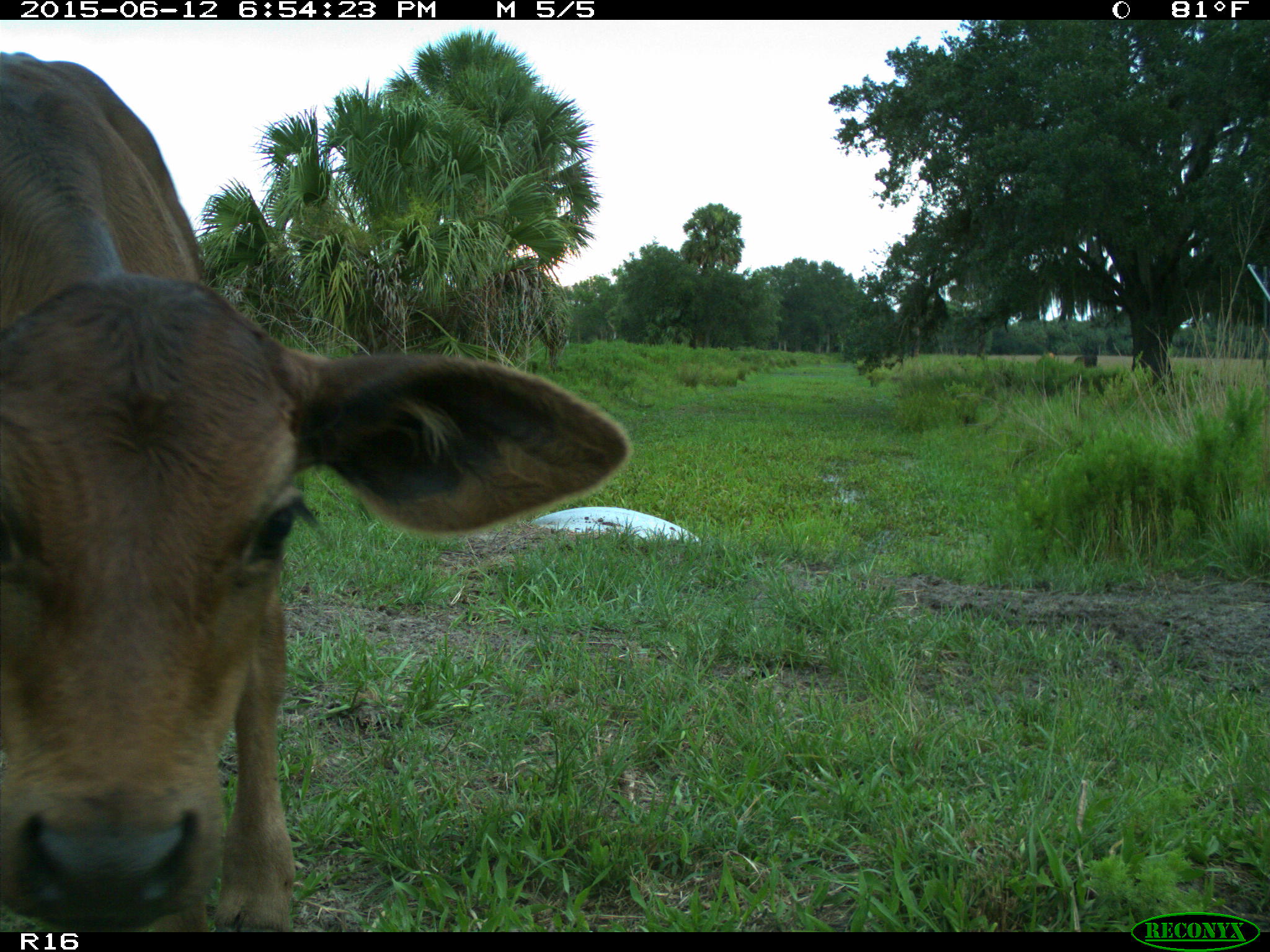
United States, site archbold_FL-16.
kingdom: Animalia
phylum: Chordata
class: Mammalia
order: Artiodactyla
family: Bovidae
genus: Bos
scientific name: Bos taurus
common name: domestic cow